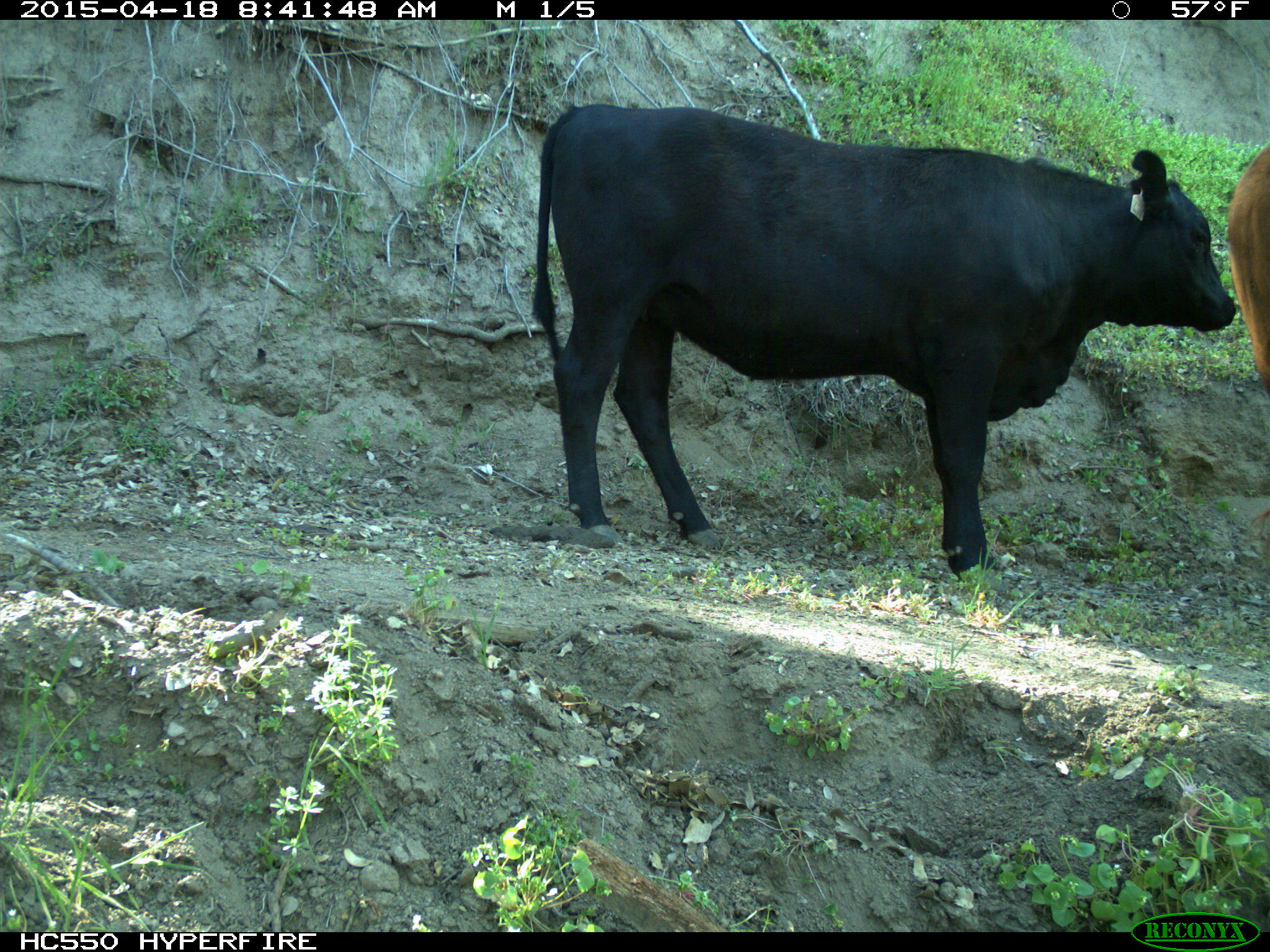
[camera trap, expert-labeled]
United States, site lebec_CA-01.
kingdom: Animalia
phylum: Chordata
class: Mammalia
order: Artiodactyla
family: Bovidae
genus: Bos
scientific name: Bos taurus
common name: domestic cow